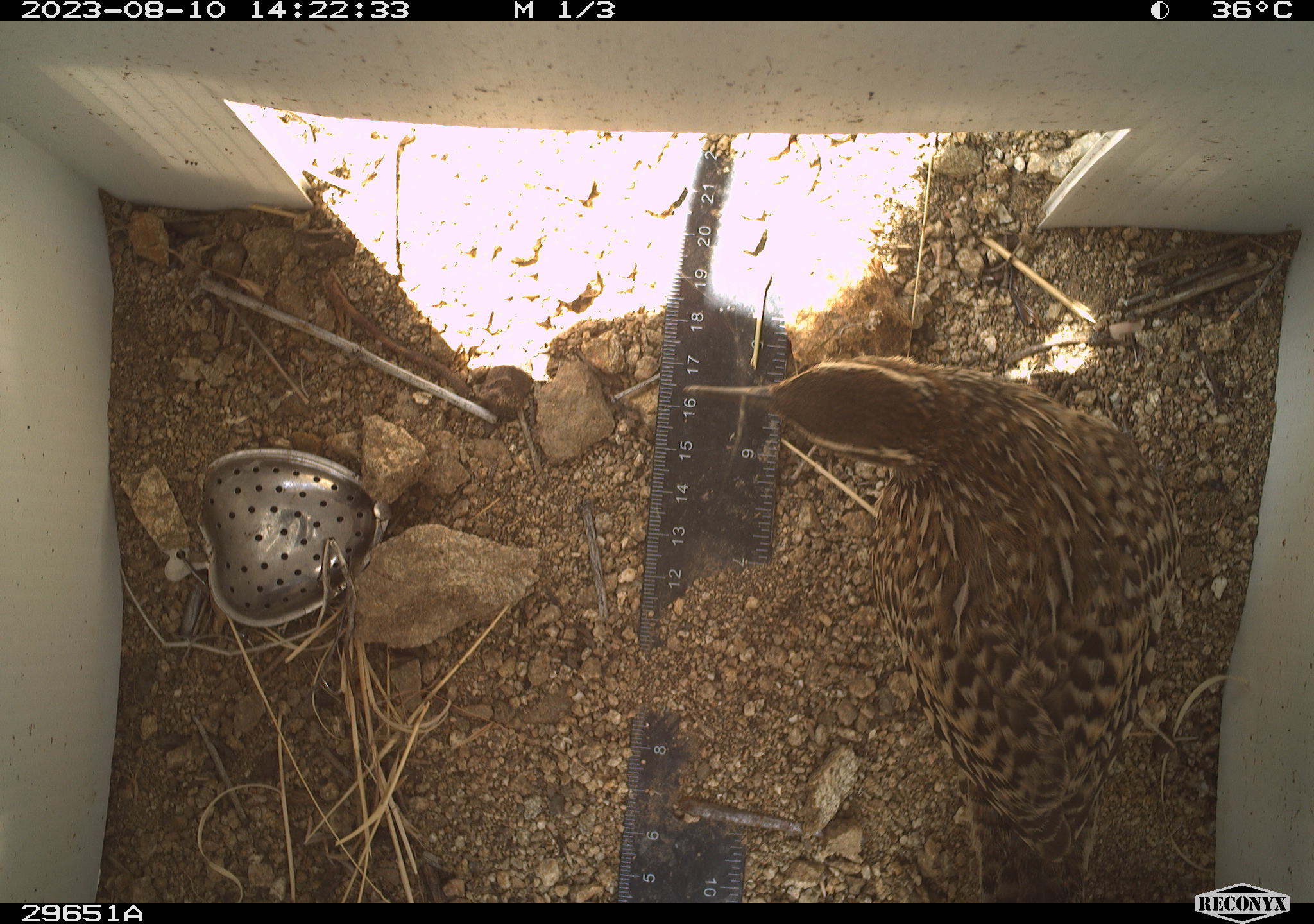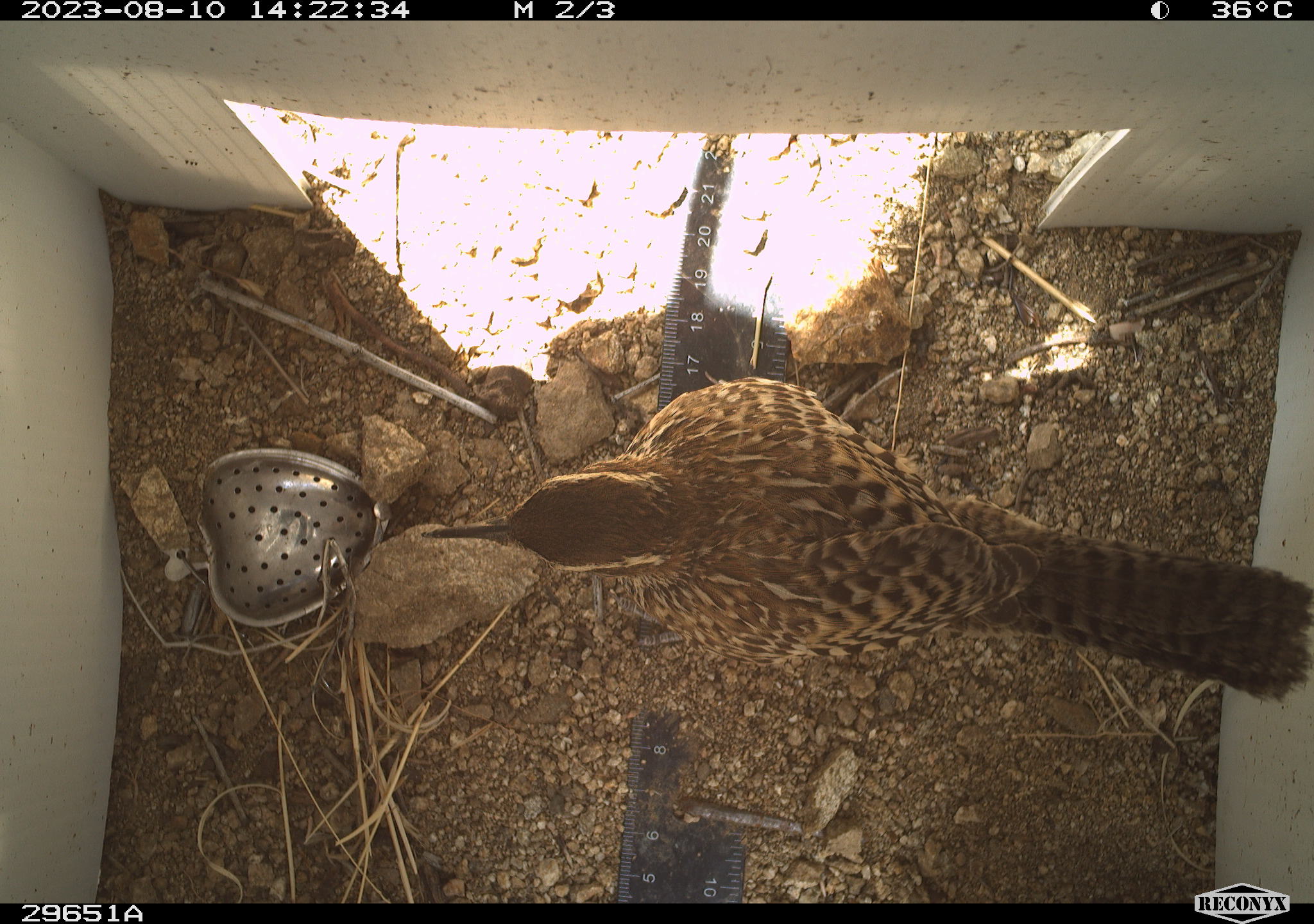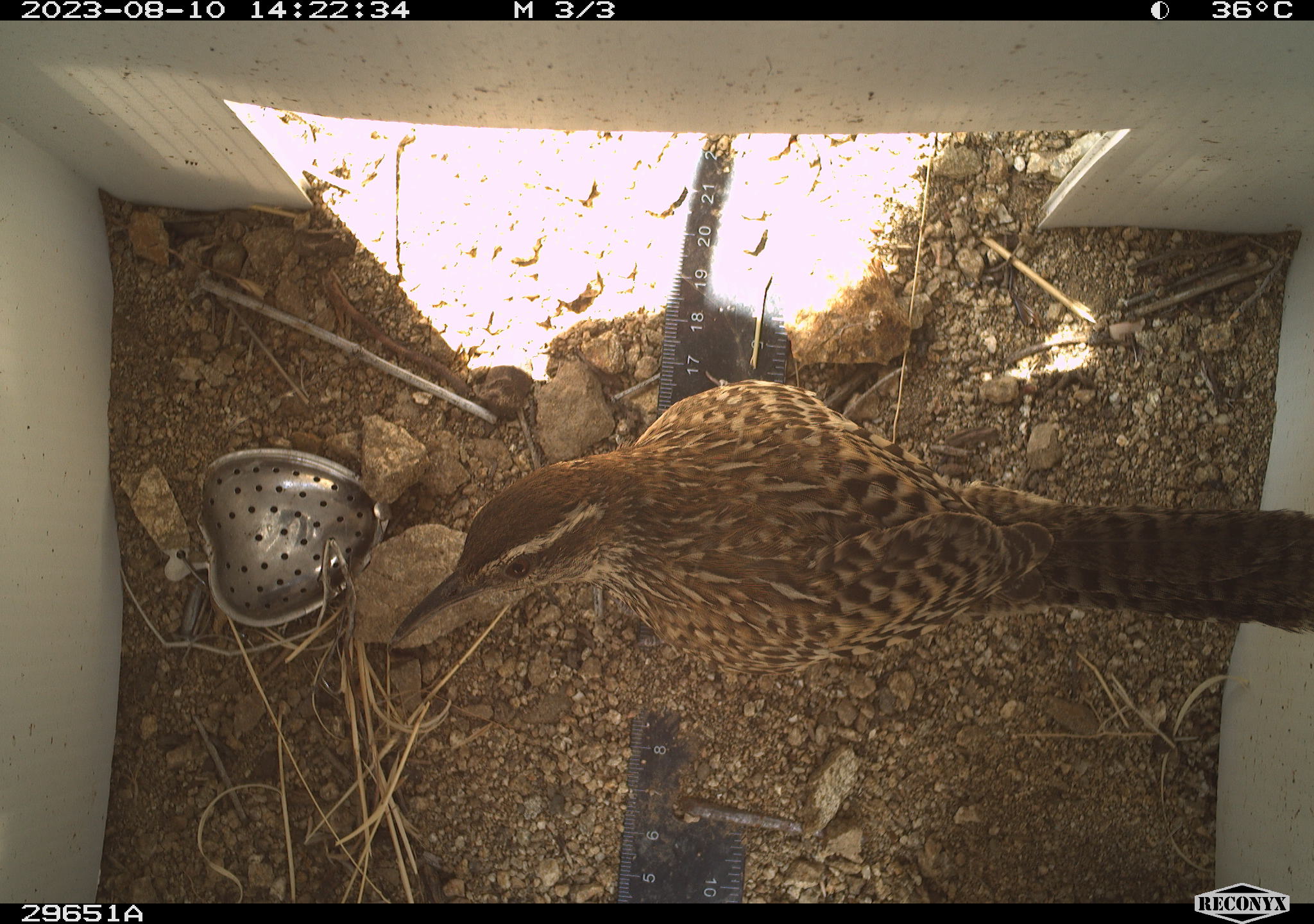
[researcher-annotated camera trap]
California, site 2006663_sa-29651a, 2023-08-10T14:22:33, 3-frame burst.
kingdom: Animalia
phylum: Chordata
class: Aves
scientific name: Aves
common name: bird